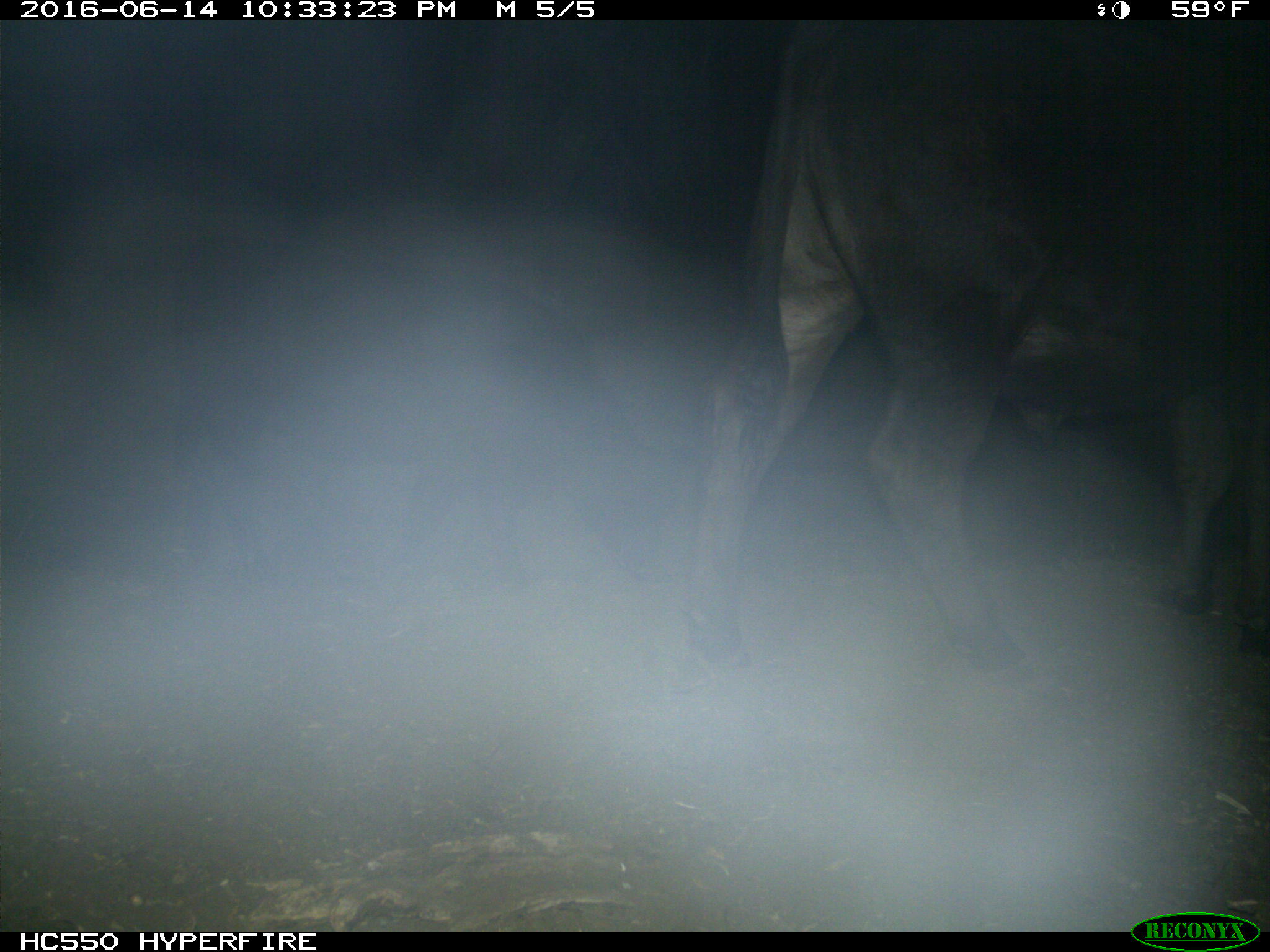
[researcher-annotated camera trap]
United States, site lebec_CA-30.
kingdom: Animalia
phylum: Chordata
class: Mammalia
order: Artiodactyla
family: Bovidae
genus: Bos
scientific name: Bos taurus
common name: domestic cow